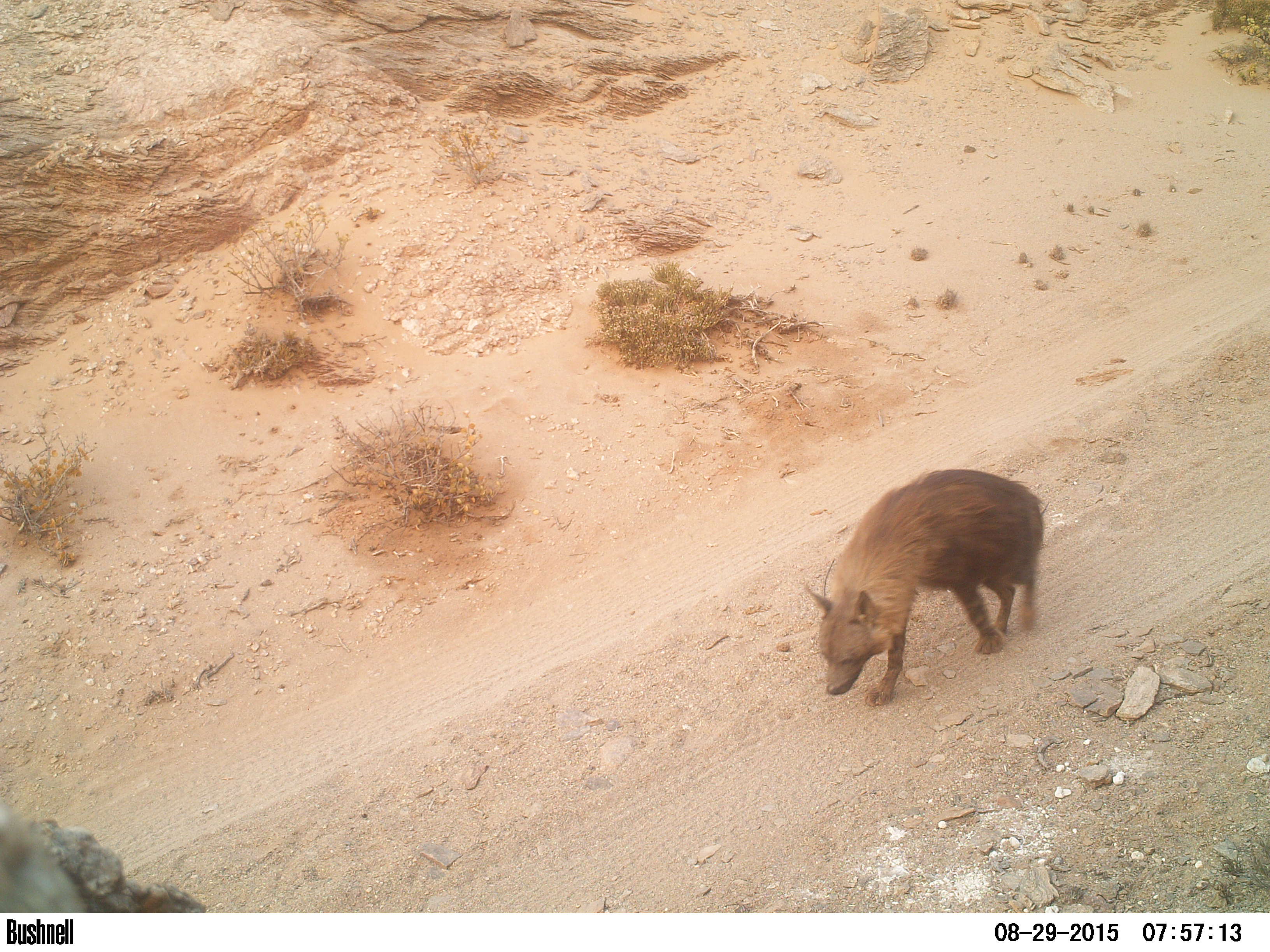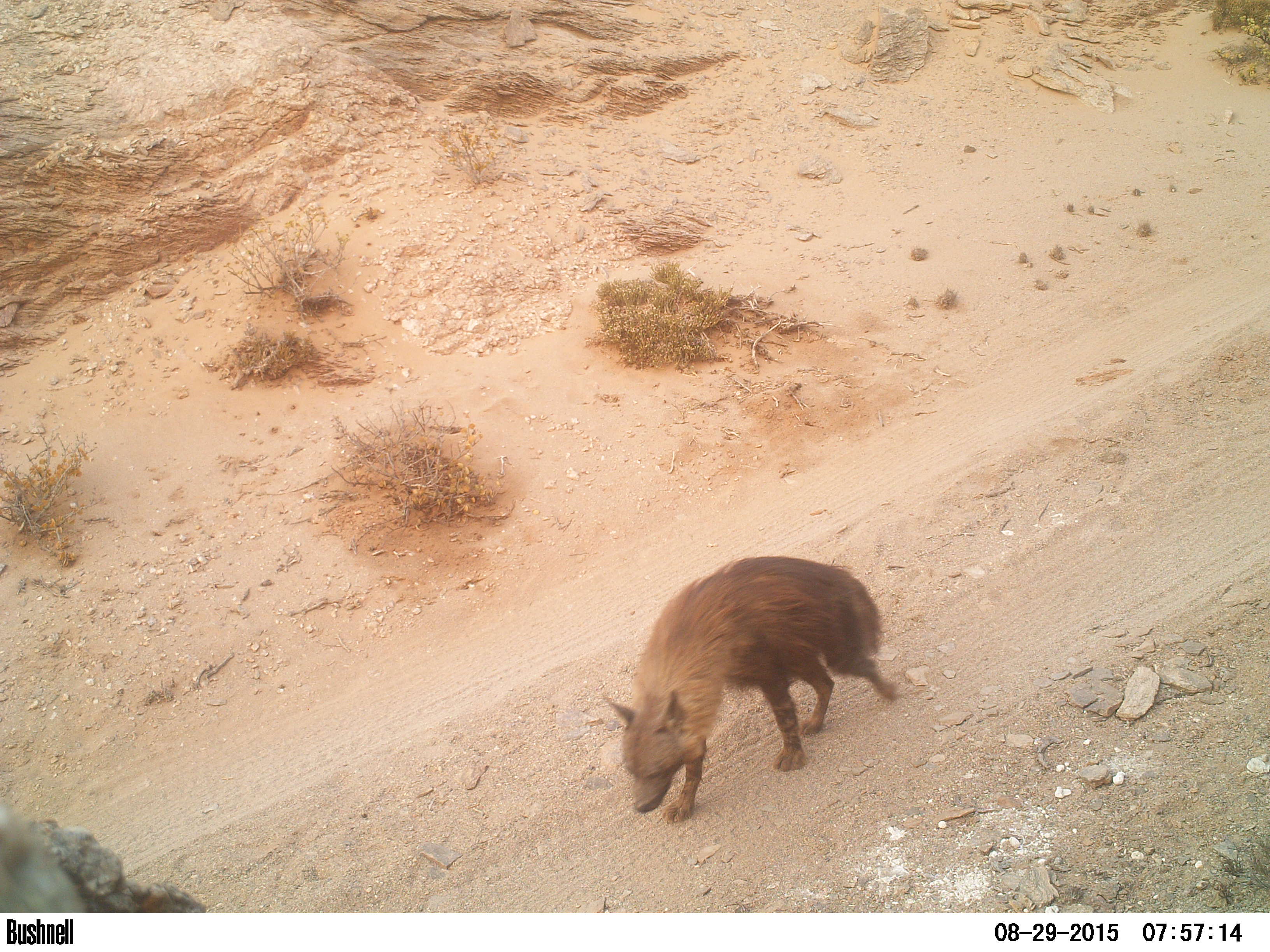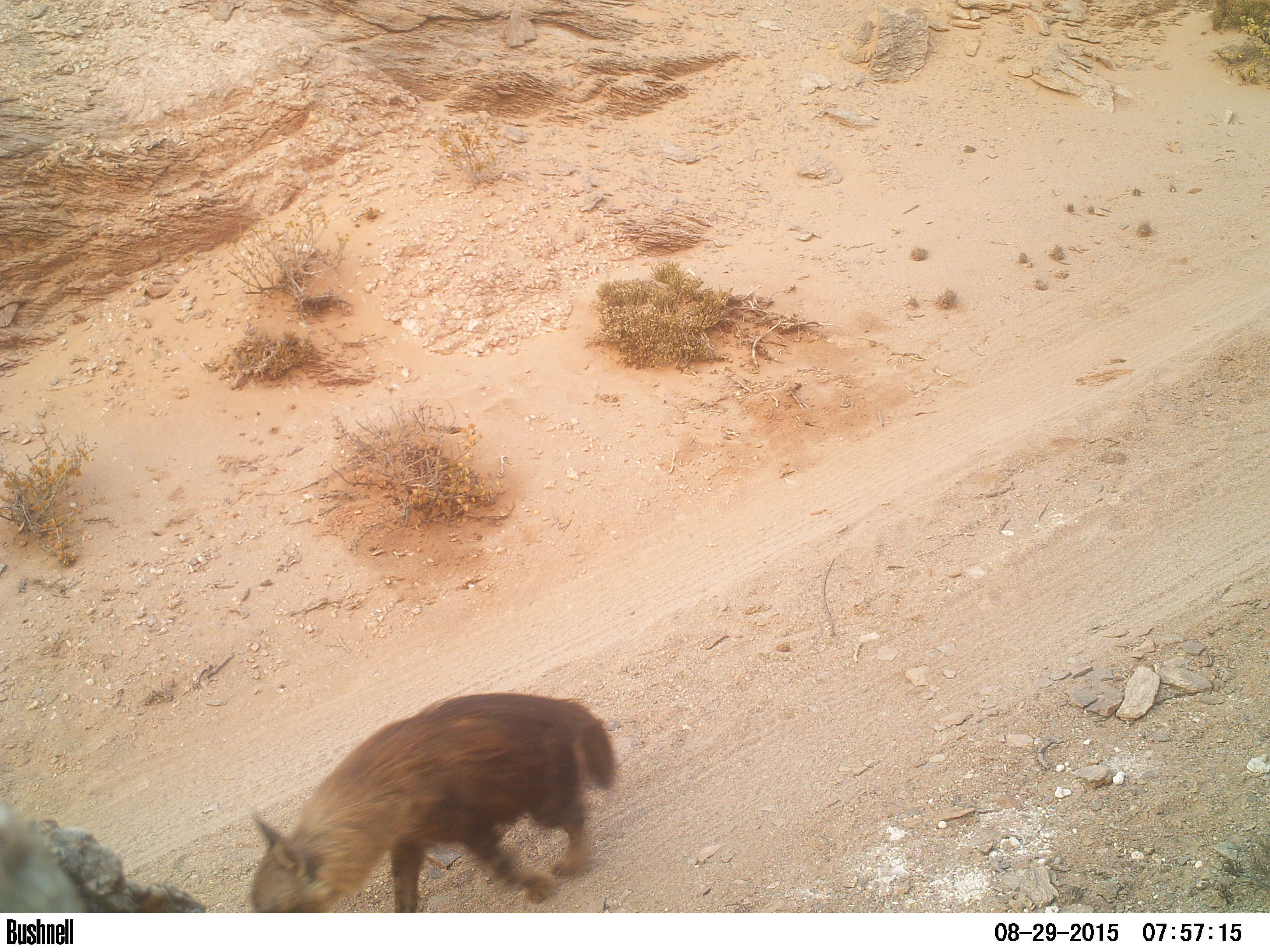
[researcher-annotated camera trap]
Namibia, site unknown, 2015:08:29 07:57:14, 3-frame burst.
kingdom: Animalia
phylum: Chordata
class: Mammalia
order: Carnivora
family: Hyaenidae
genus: Parahyaena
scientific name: Parahyaena brunnea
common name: brown hyena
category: hyaena brunnea